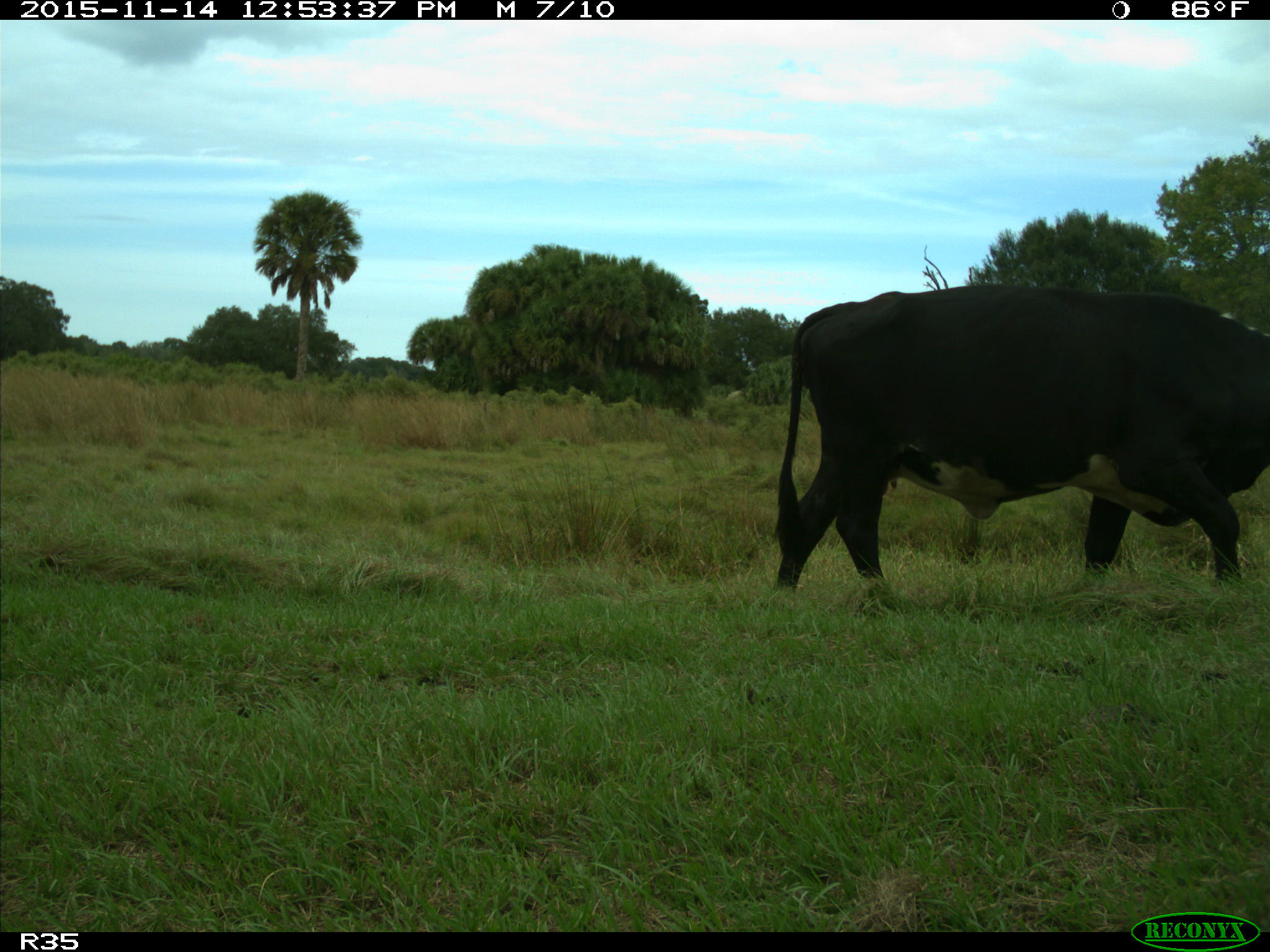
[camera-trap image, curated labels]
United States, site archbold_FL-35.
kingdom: Animalia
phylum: Chordata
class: Mammalia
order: Artiodactyla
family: Bovidae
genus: Bos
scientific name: Bos taurus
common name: domestic cow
Bos taurus (domestic cow).